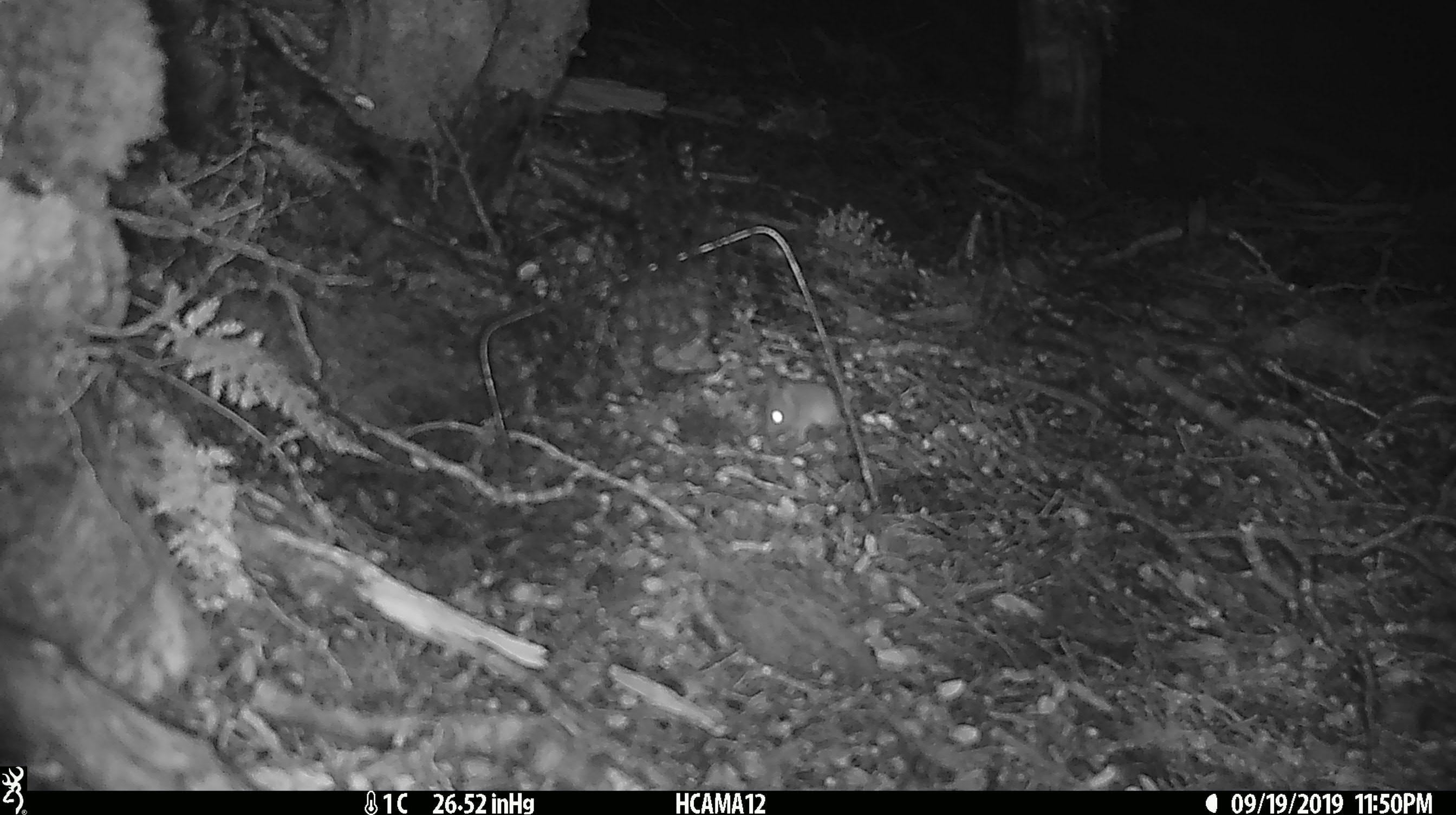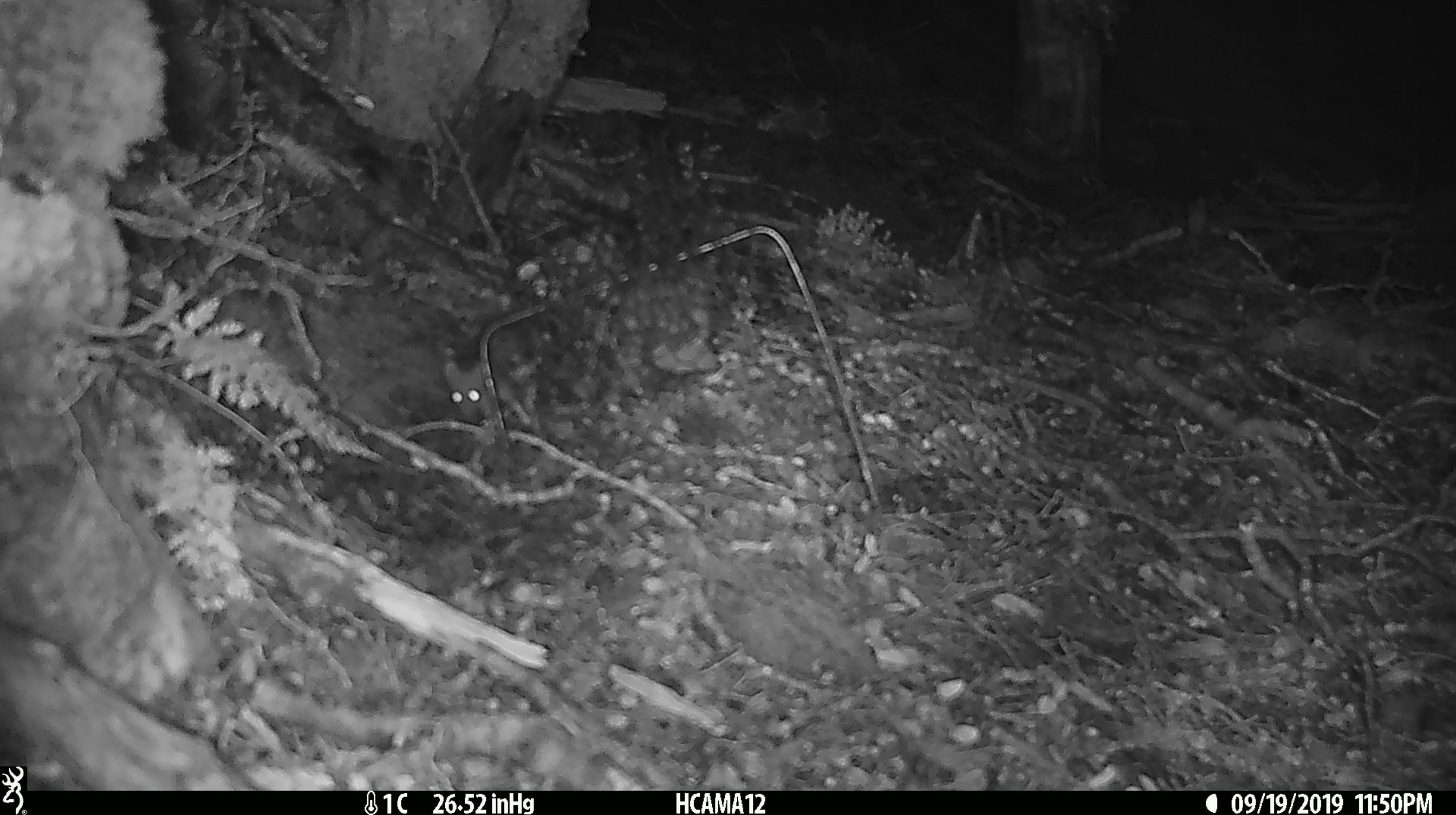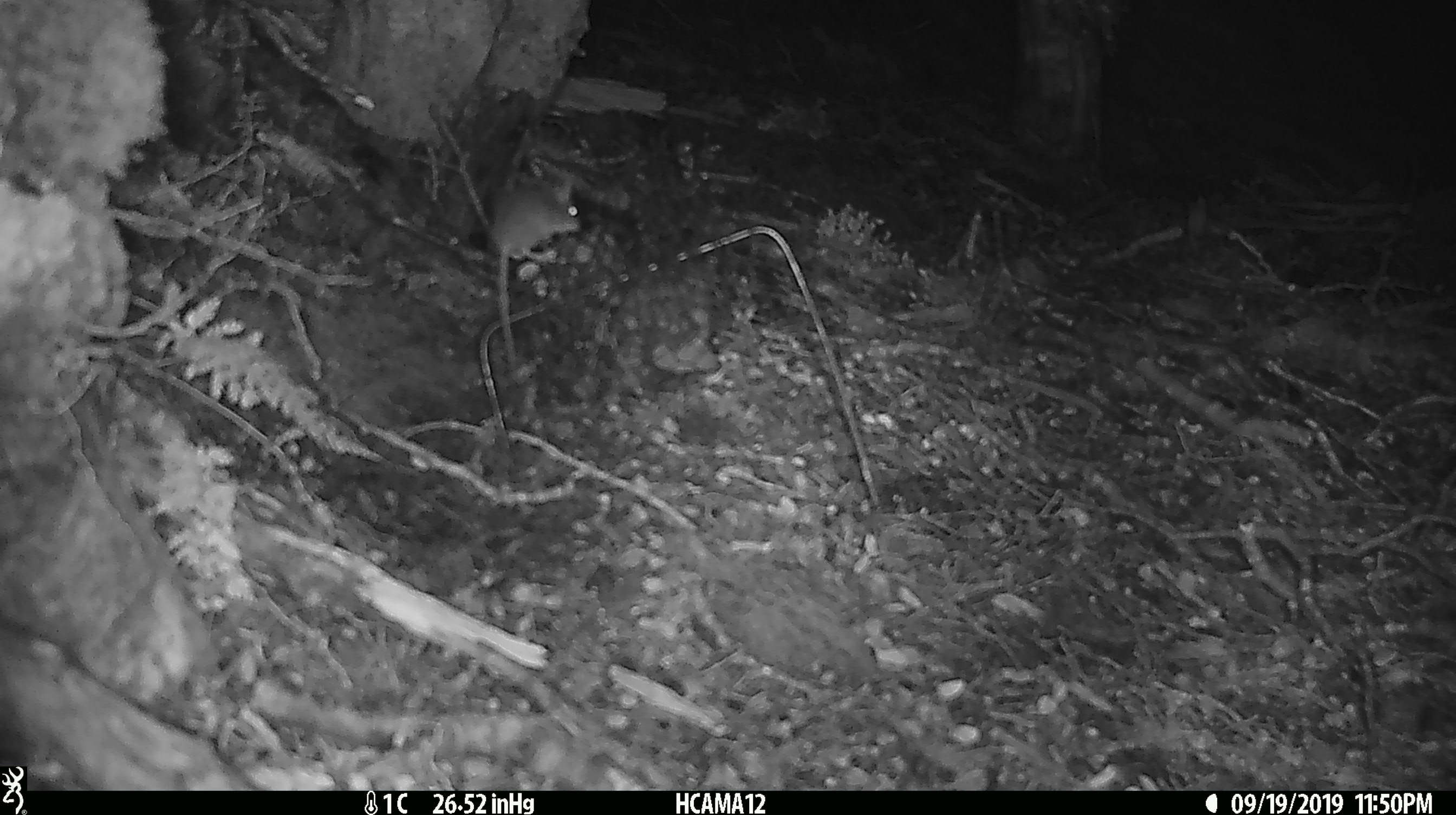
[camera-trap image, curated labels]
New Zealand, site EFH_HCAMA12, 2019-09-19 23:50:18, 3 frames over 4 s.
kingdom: Animalia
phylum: Chordata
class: Mammalia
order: Rodentia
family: Muridae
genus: Mus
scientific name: Mus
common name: mouse